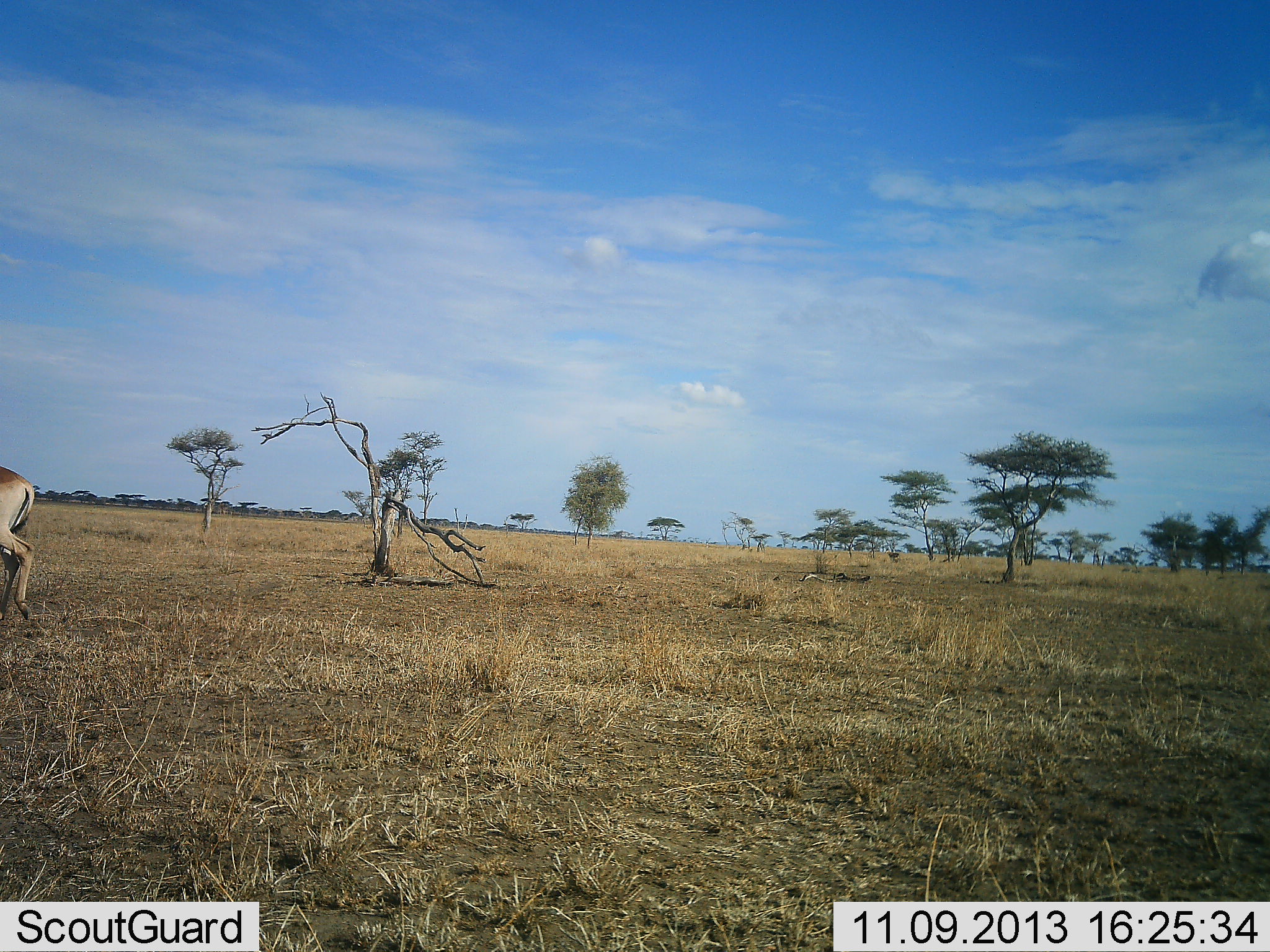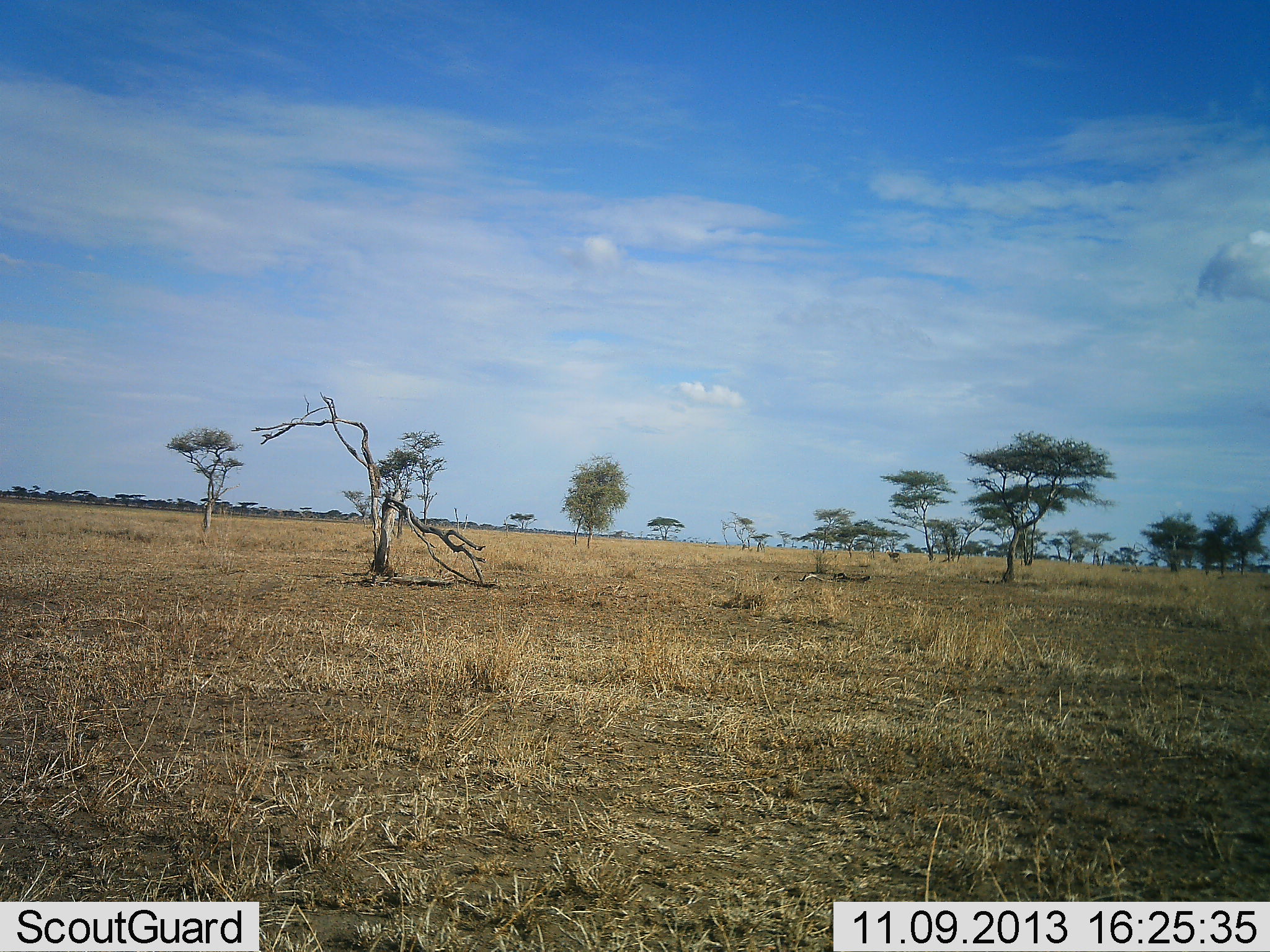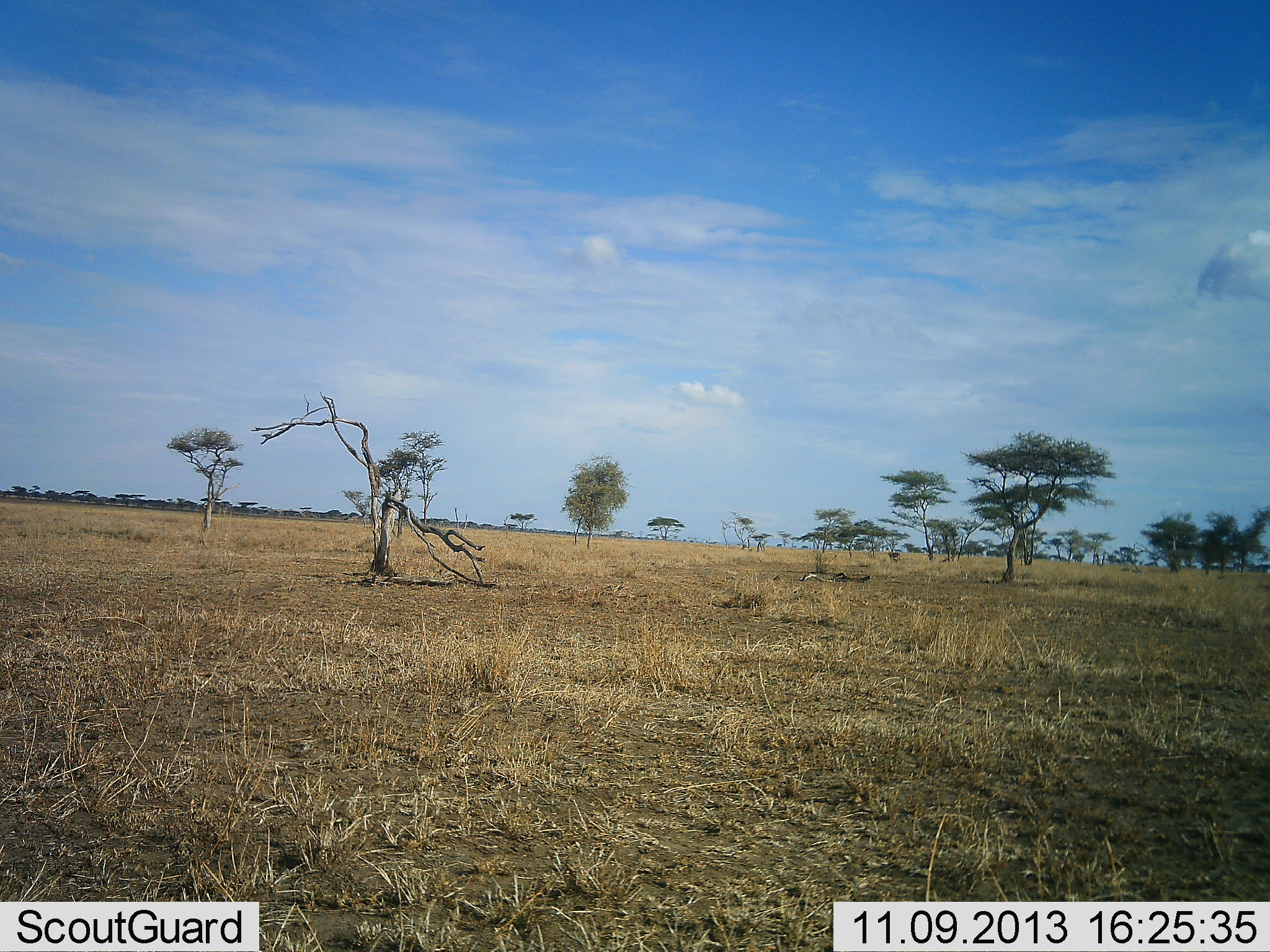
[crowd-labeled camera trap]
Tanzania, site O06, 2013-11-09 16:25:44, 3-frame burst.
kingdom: Animalia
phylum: Chordata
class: Mammalia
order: Artiodactyla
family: Bovidae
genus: Alcelaphus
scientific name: Alcelaphus buselaphus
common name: hartebeest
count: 1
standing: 14%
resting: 0%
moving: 100%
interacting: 0%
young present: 0%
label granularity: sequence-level